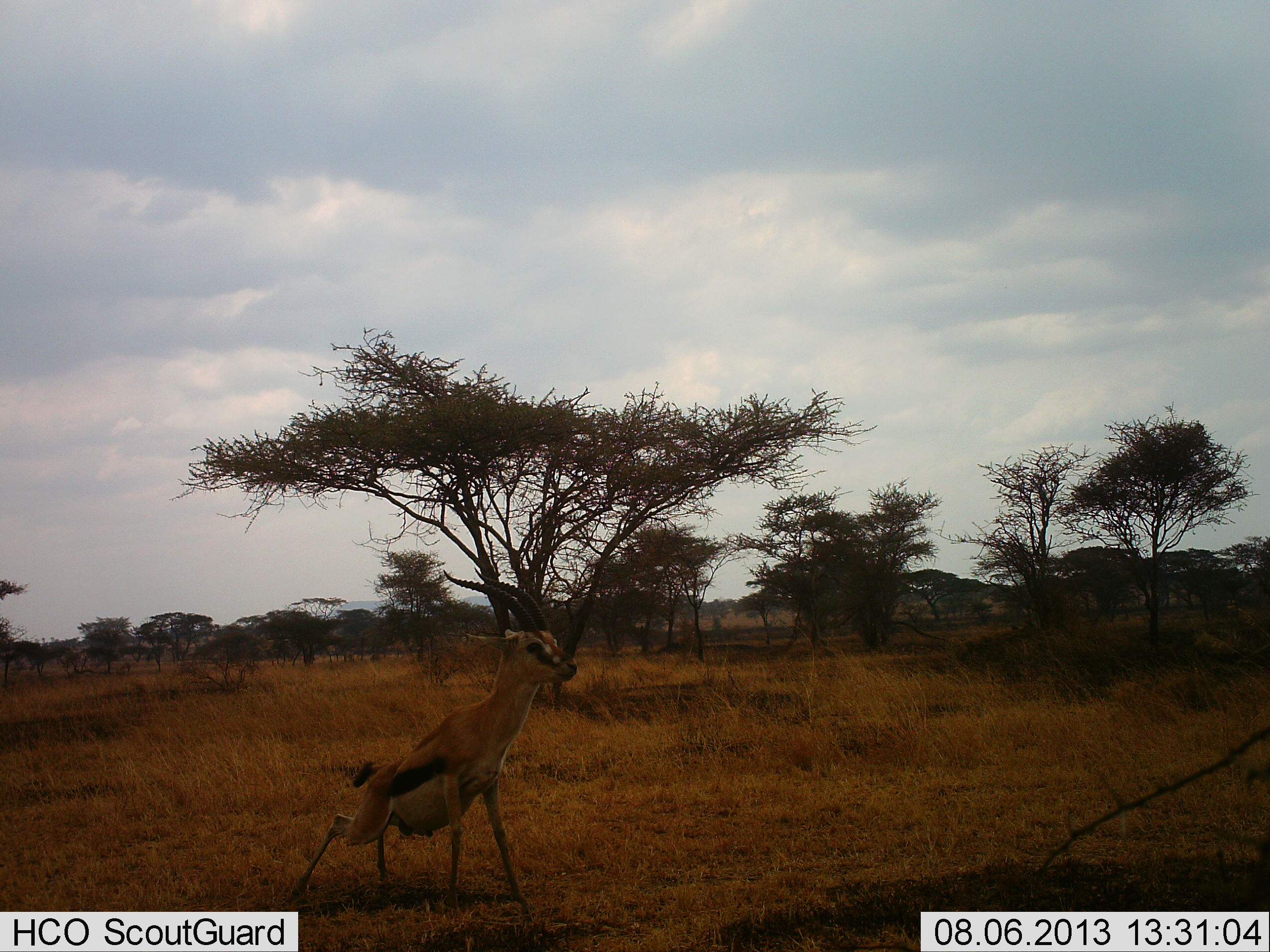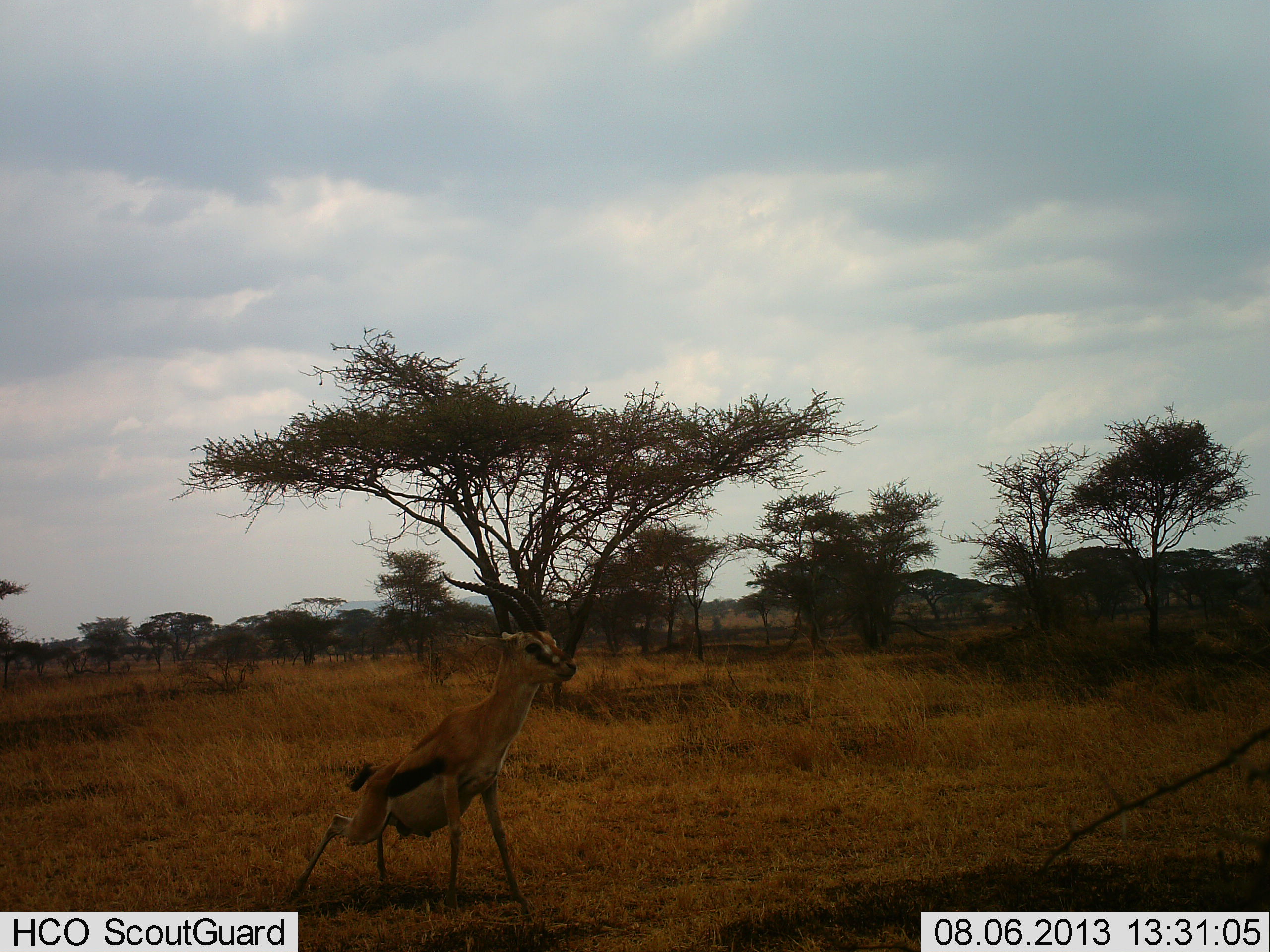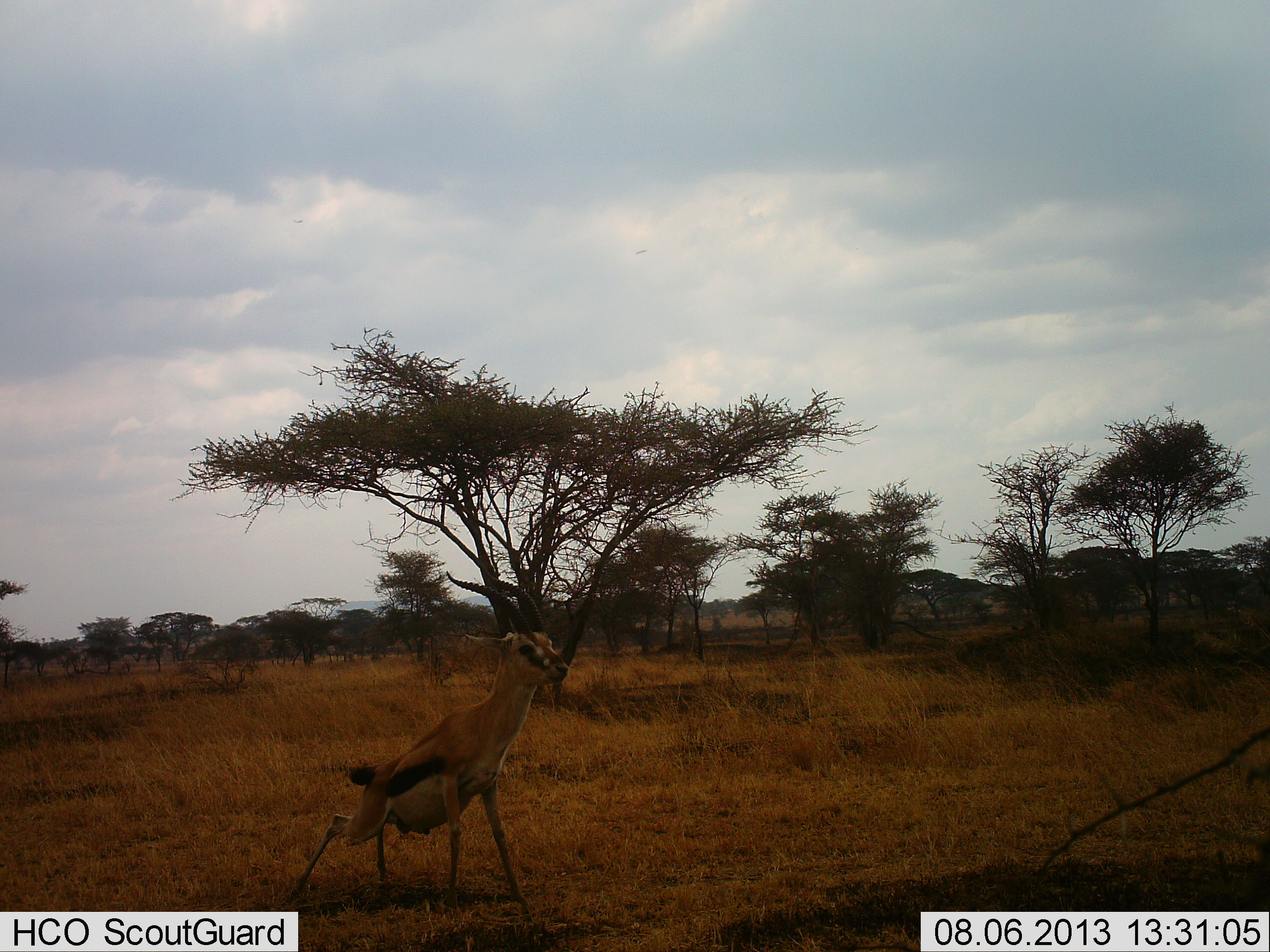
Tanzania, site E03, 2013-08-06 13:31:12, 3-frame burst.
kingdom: Animalia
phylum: Chordata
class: Mammalia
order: Artiodactyla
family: Bovidae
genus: Eudorcas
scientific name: Eudorcas thomsonii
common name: thomson's gazelle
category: gazellethomsons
Gazellethomsons (thomson's gazelle) (Eudorcas thomsonii), count 1. Behavior (volunteer vote fractions): standing 93%, resting 3%, moving 0%, interacting 7%. Young present (vote fraction): 0%. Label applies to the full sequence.